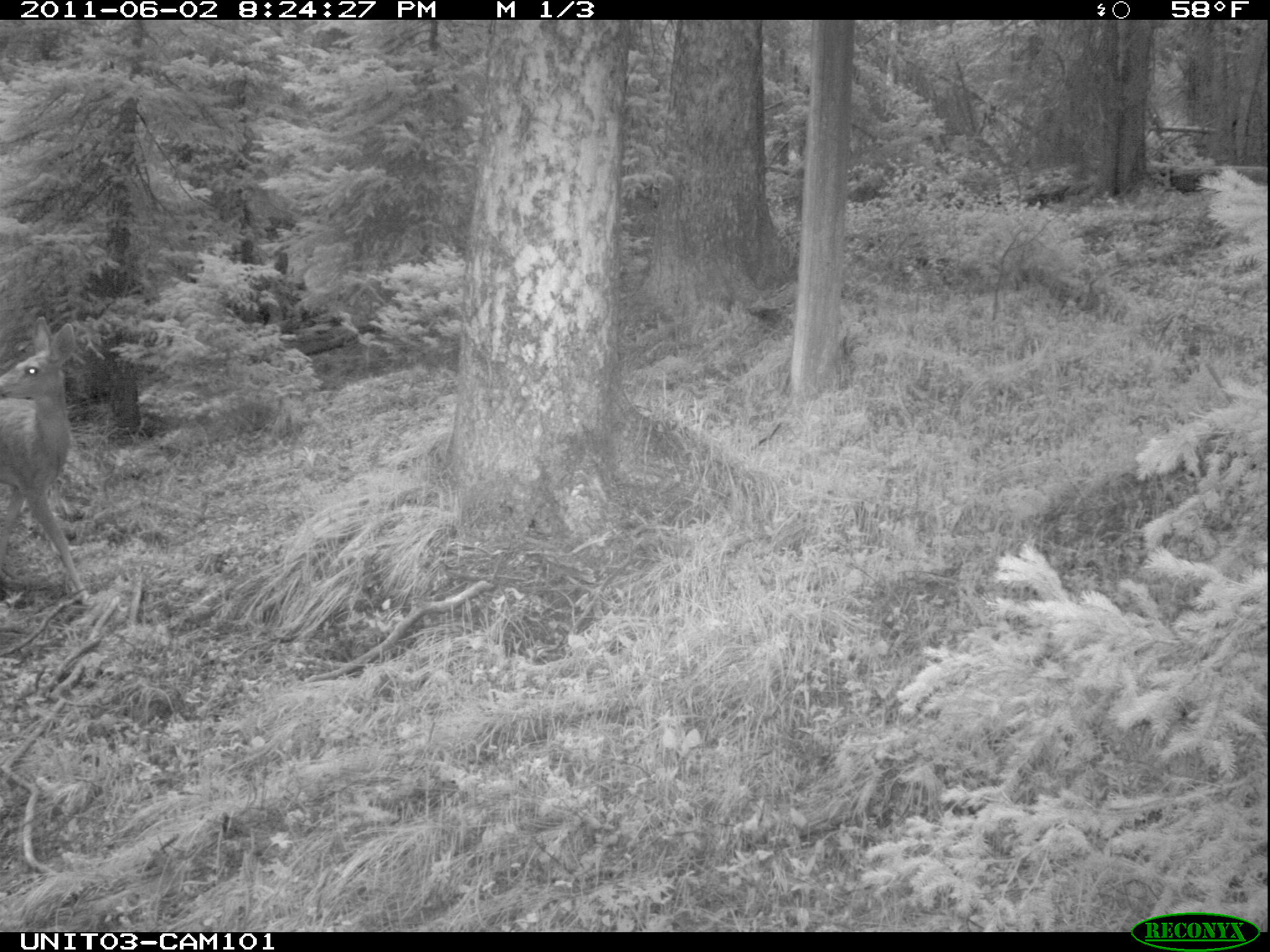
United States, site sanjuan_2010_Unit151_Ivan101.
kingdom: Animalia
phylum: Chordata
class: Mammalia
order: Artiodactyla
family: Cervidae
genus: Odocoileus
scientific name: Odocoileus hemionus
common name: mule deer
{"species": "Odocoileus hemionus (mule deer)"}